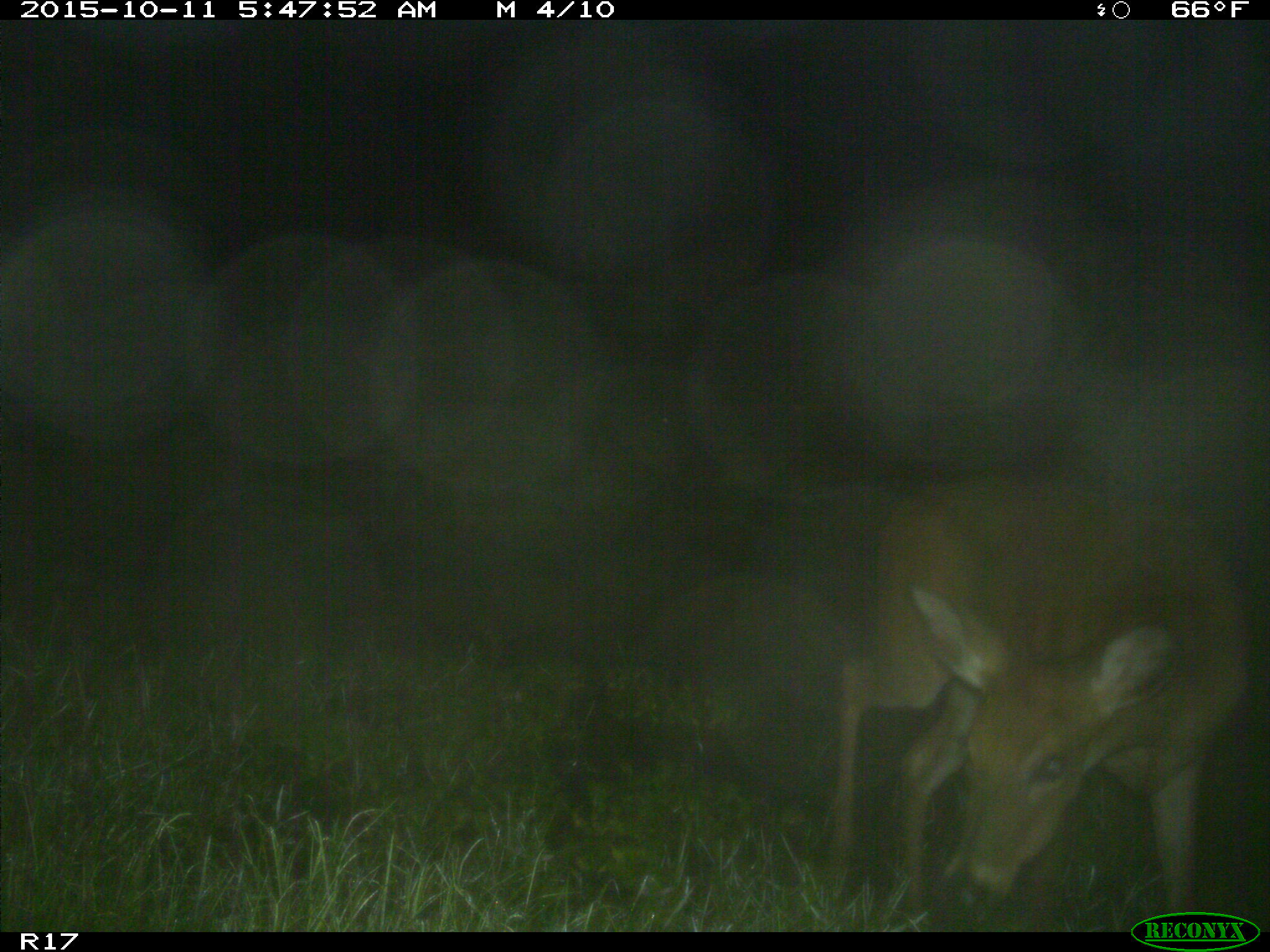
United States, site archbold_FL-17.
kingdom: Animalia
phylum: Chordata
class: Mammalia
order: Artiodactyla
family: Cervidae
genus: Odocoileus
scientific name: Odocoileus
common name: deer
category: unidentified deer